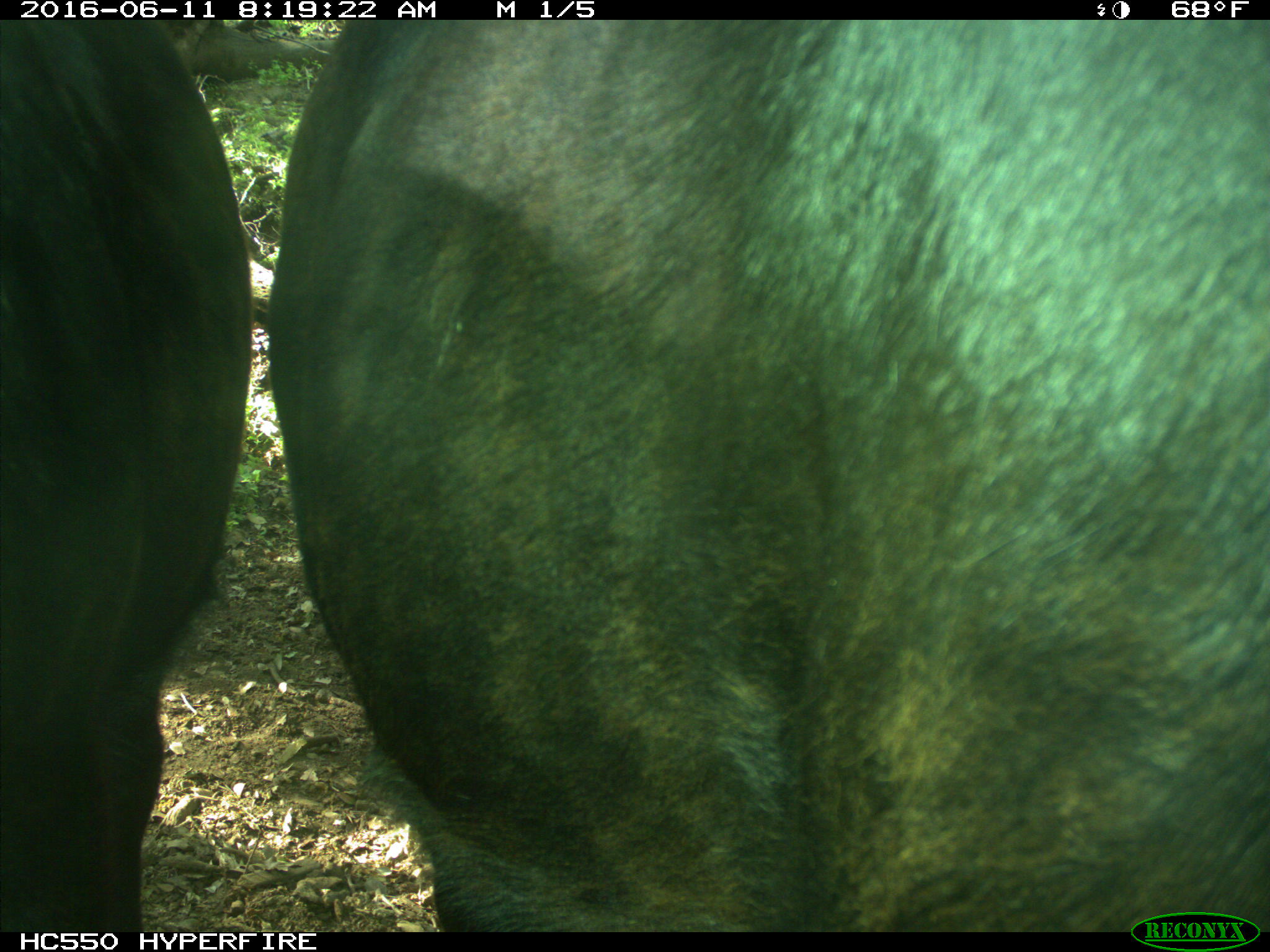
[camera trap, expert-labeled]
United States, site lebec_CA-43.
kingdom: Animalia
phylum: Chordata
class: Mammalia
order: Artiodactyla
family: Bovidae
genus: Bos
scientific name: Bos taurus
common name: domestic cow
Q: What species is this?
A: Bos taurus (domestic cow).